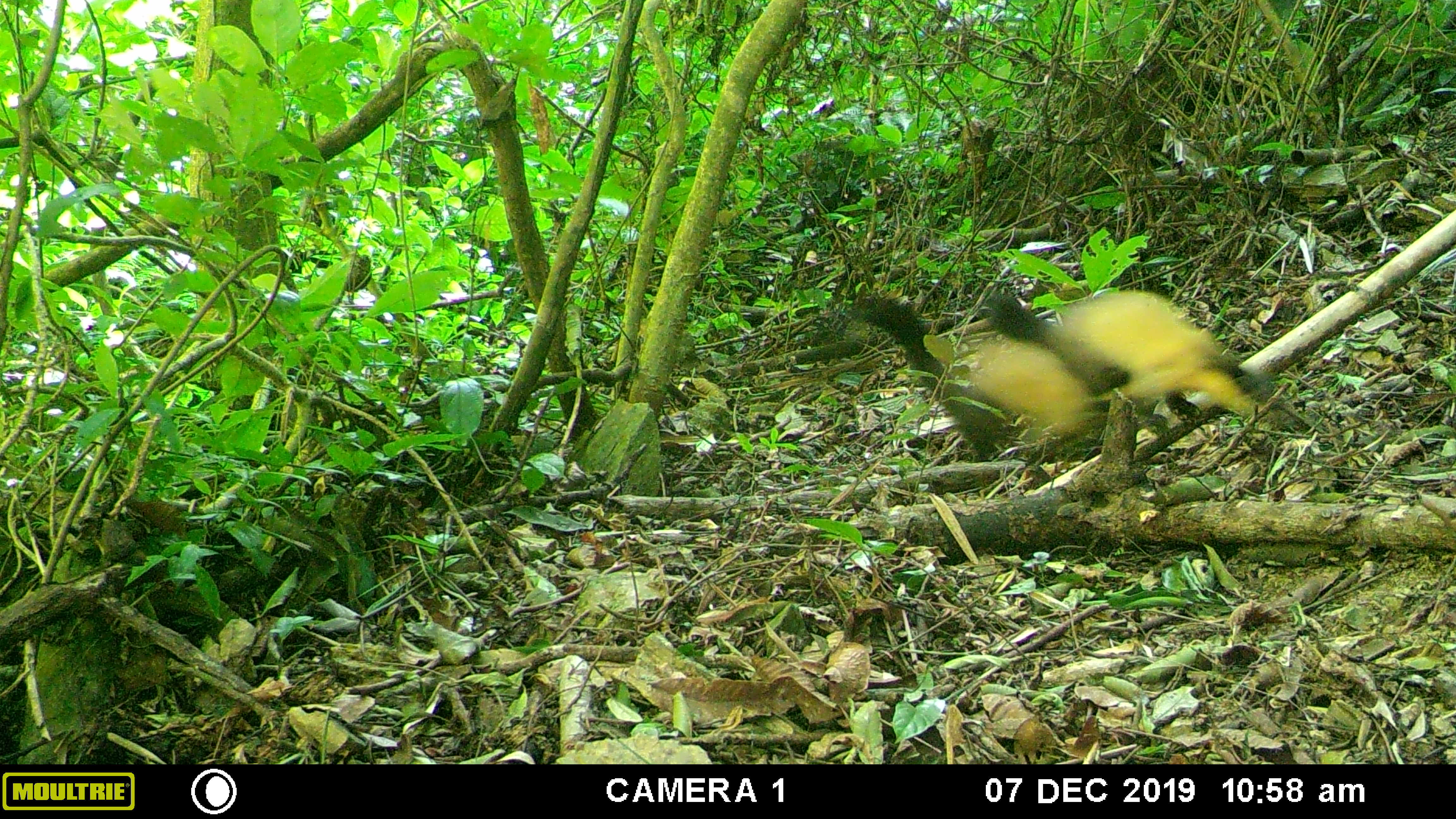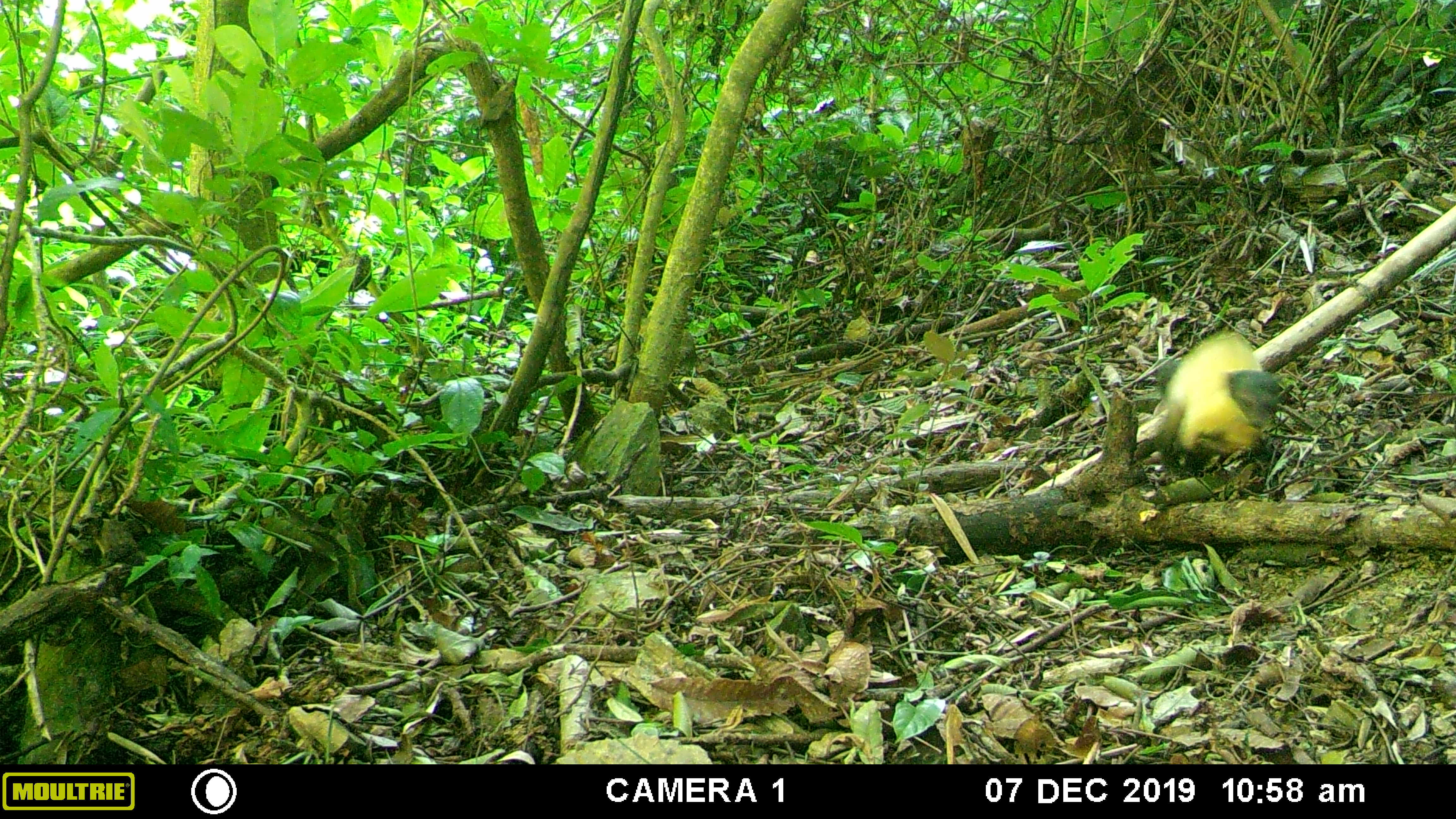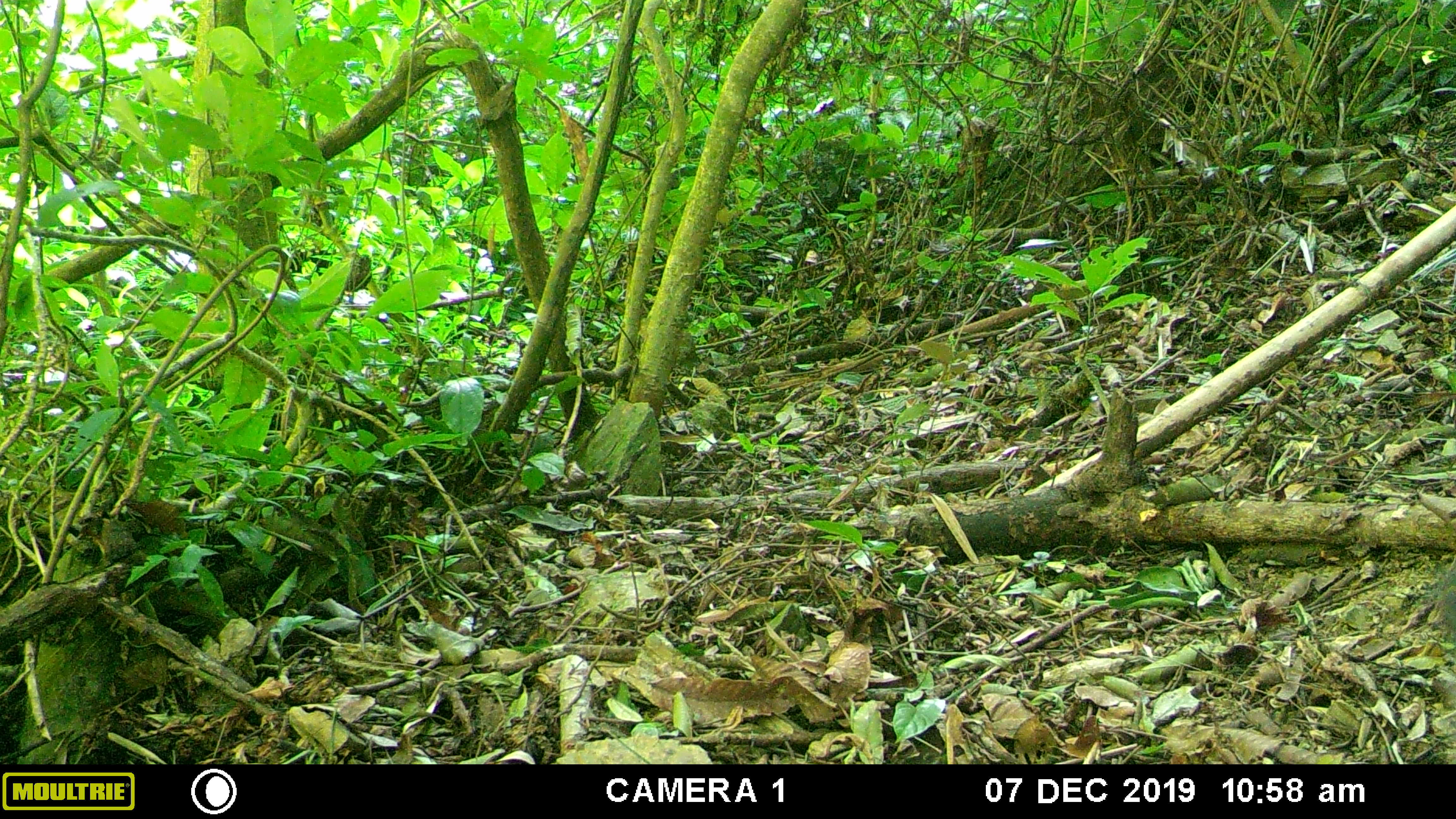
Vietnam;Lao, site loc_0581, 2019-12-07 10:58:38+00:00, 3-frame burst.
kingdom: Animalia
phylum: Chordata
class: Mammalia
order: Carnivora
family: Mustelidae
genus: Martes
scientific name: Martes flavigula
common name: yellow-throated marten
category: yellow throated marten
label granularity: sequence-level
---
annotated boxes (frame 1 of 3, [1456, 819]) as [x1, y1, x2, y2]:
yellow throated marten: [854, 287, 1298, 459]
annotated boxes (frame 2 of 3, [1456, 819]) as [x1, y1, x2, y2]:
yellow throated marten: [1154, 328, 1281, 477]